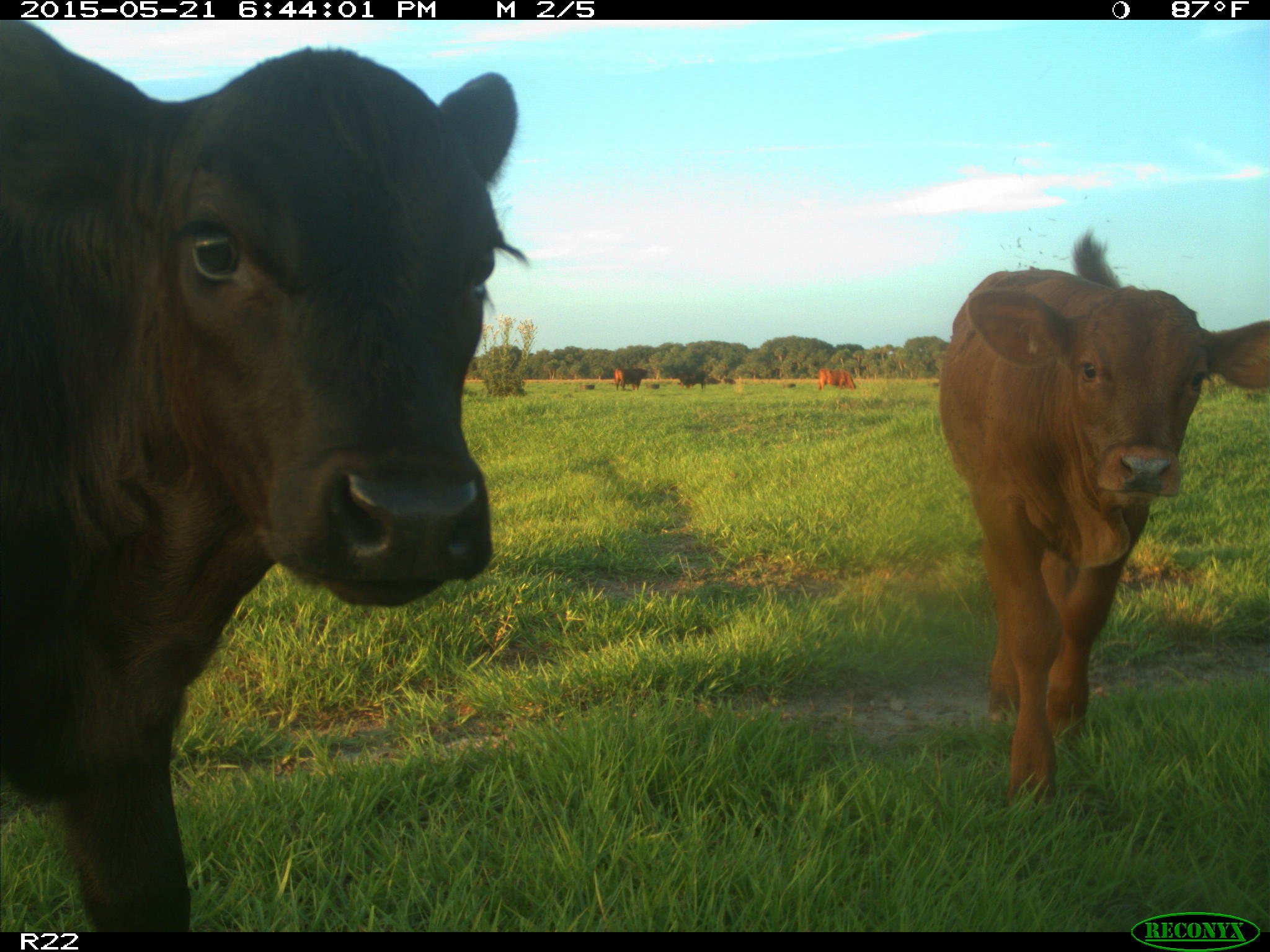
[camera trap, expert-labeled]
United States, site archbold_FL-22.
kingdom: Animalia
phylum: Chordata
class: Mammalia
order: Artiodactyla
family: Bovidae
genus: Bos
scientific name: Bos taurus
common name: domestic cow